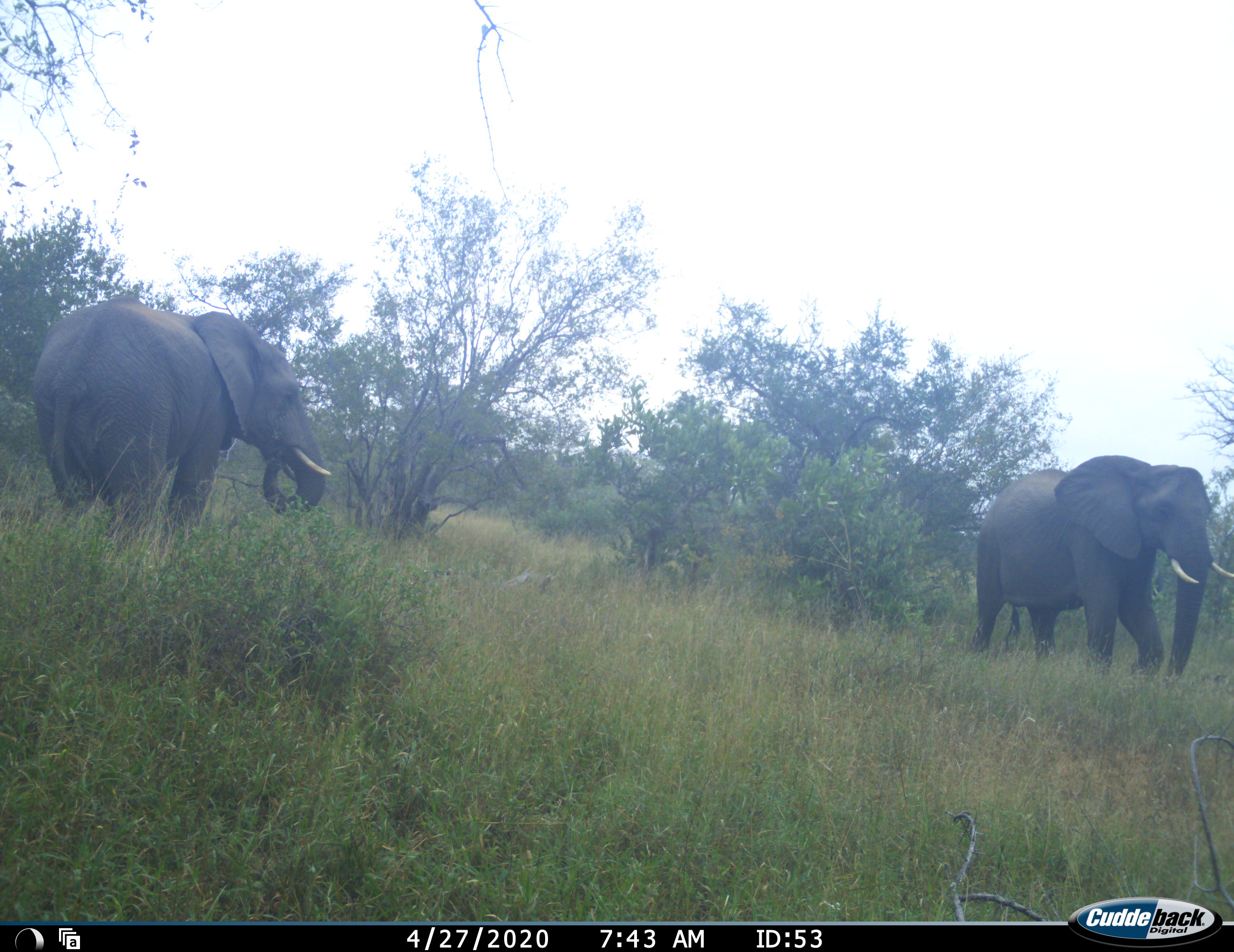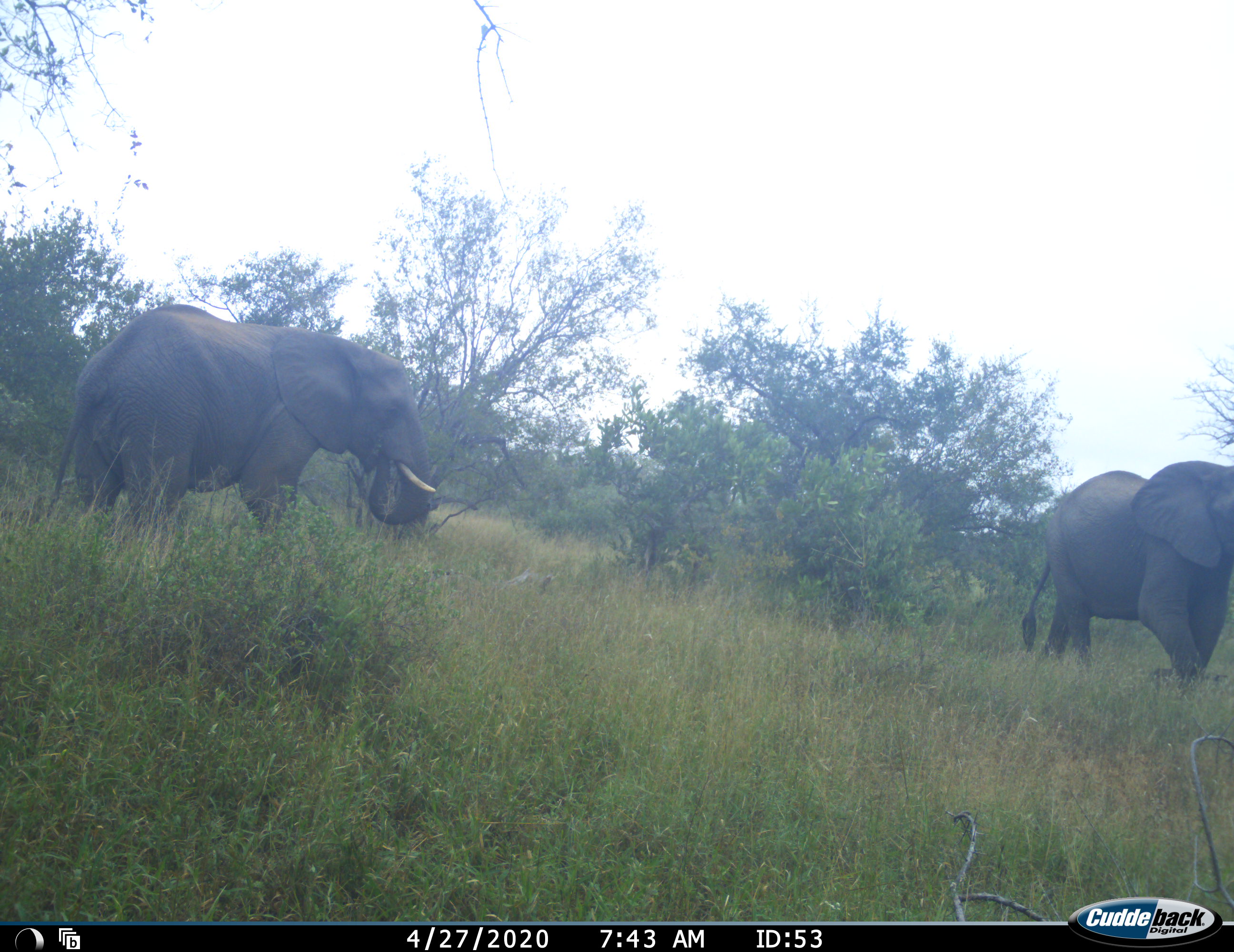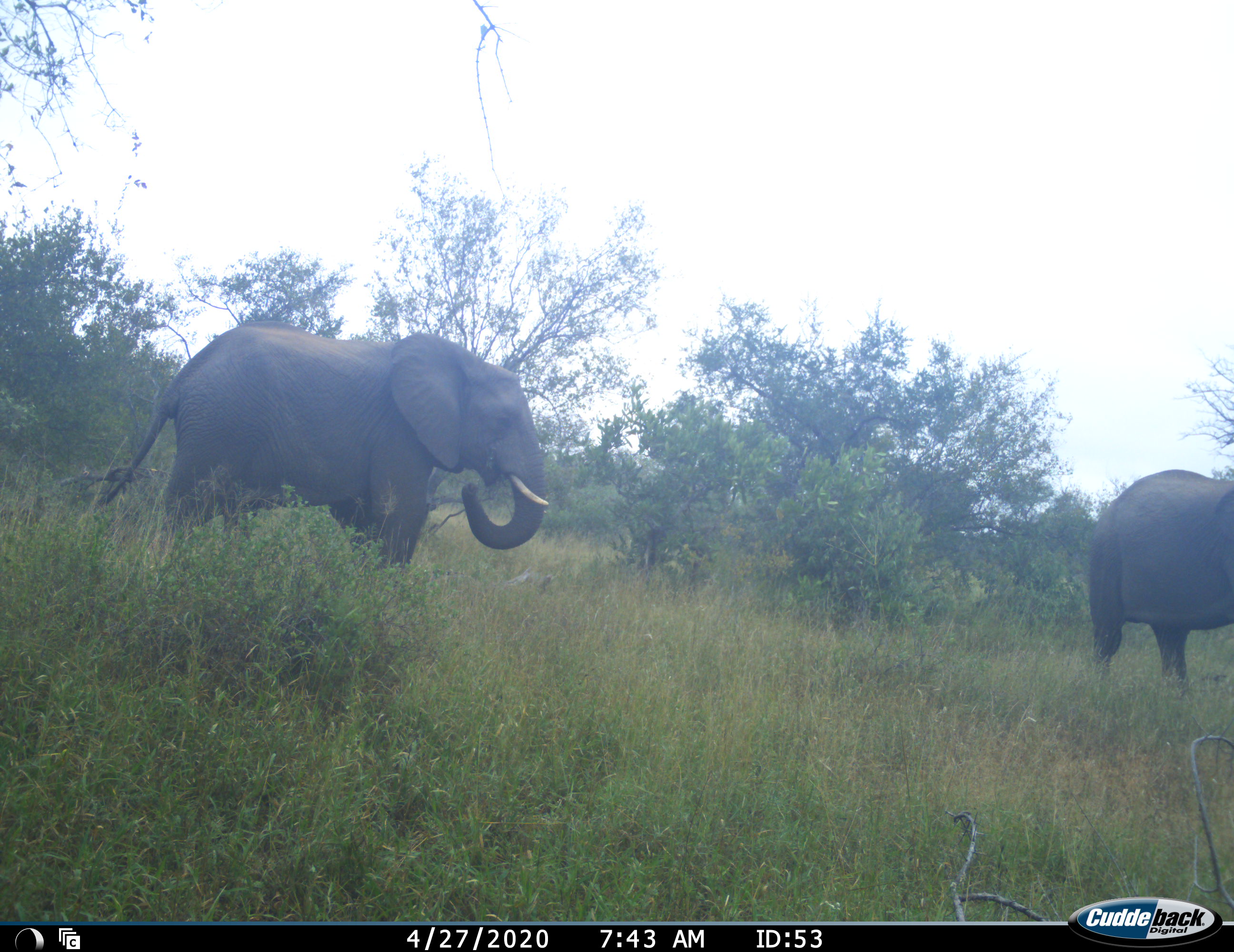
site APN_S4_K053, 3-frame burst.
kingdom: Animalia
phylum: Chordata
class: Mammalia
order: Proboscidea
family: Elephantidae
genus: Loxodonta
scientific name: Loxodonta africana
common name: african bush elephant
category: elephant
Elephant (african bush elephant) (Loxodonta africana), count 2. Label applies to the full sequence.